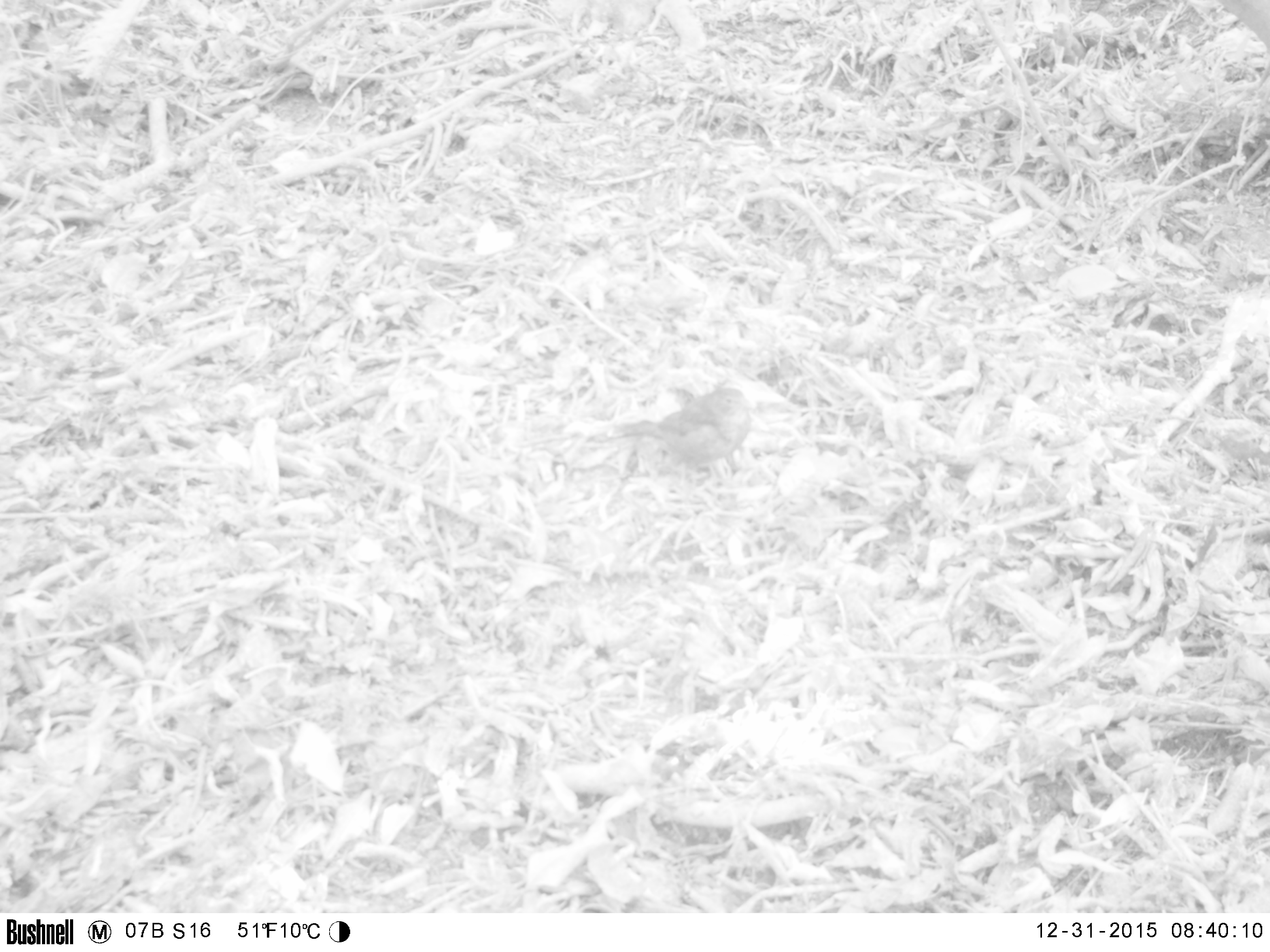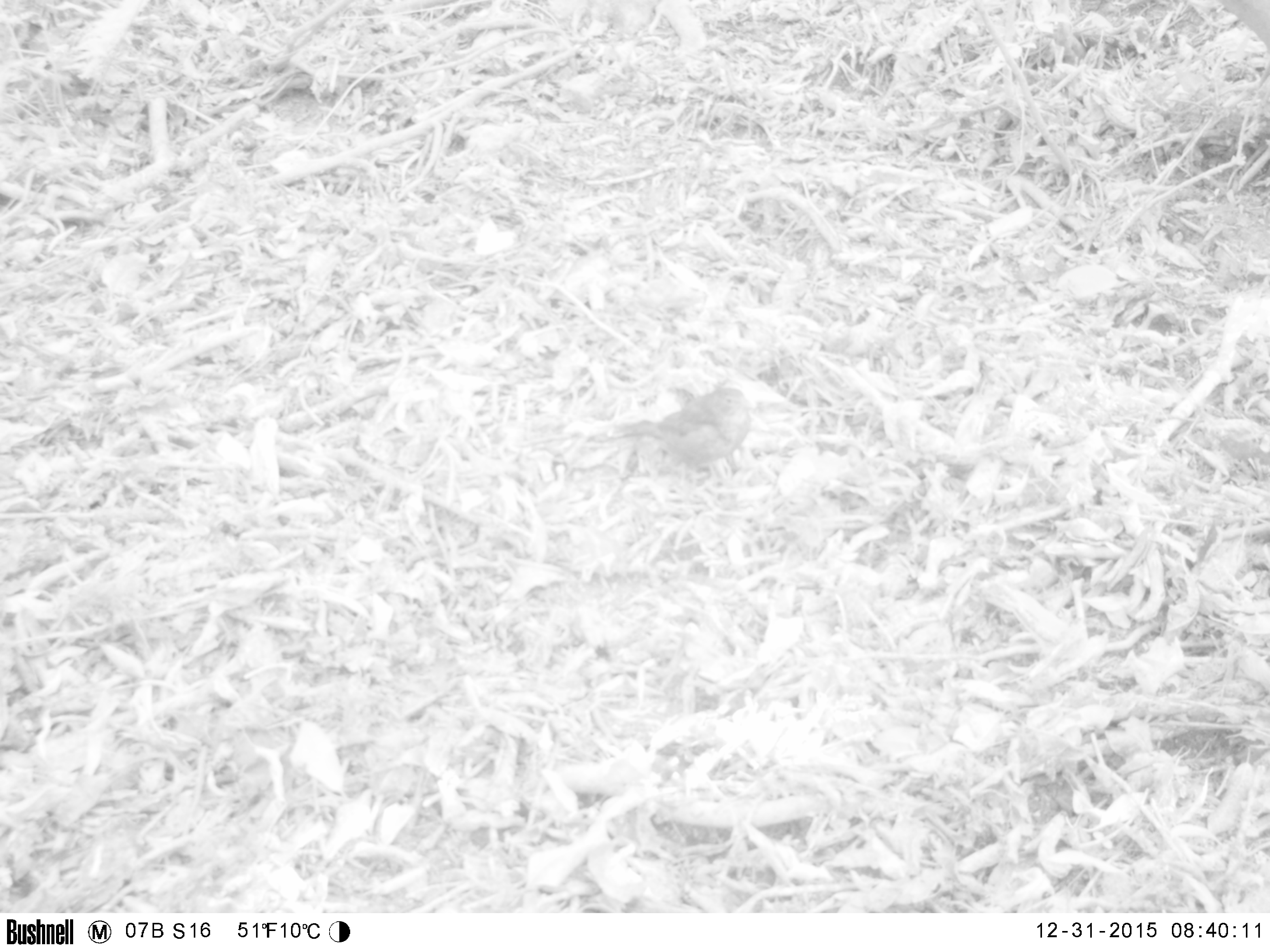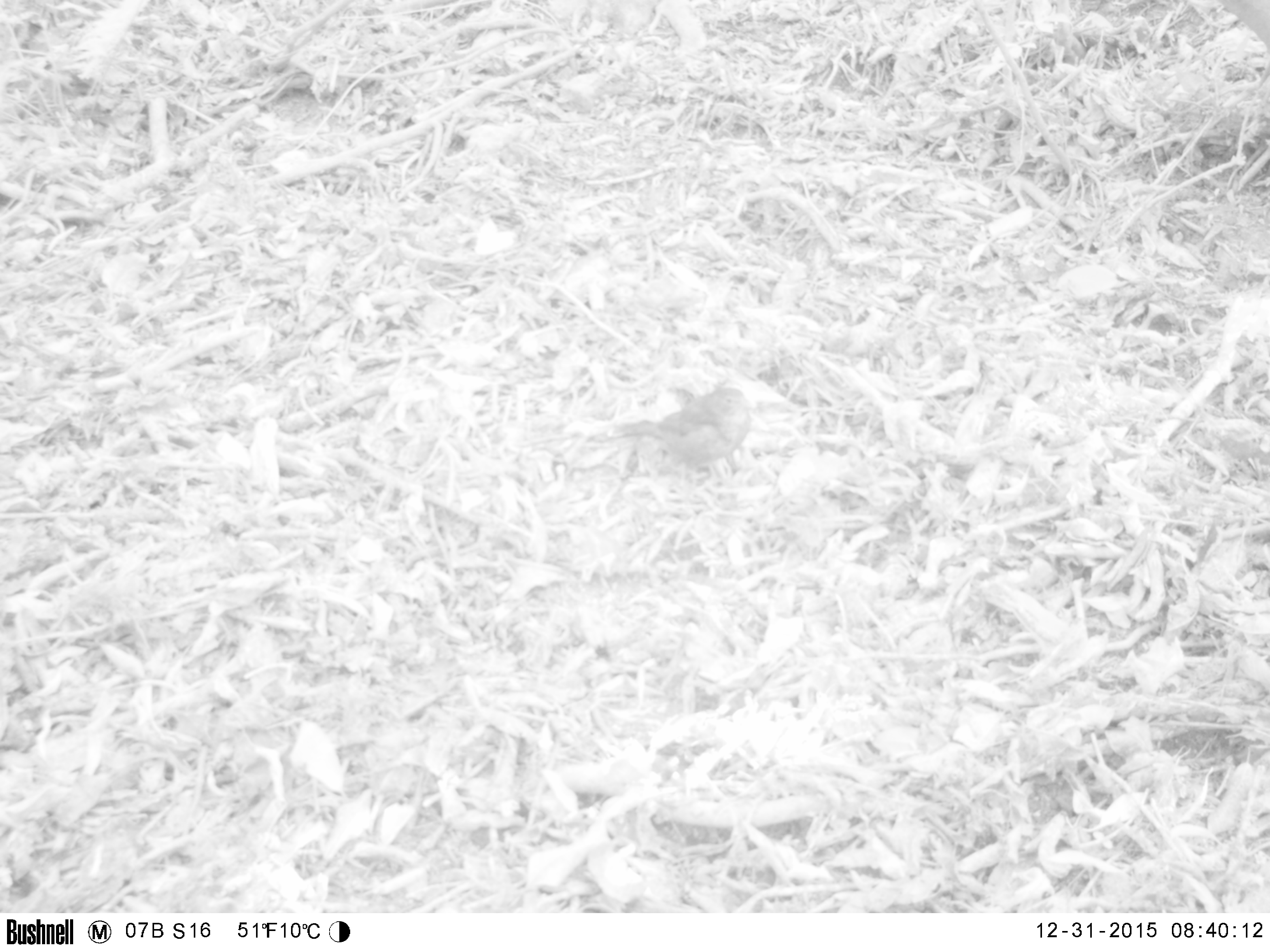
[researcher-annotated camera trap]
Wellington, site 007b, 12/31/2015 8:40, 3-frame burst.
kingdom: Animalia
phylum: Chordata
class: Aves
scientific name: Aves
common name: bird